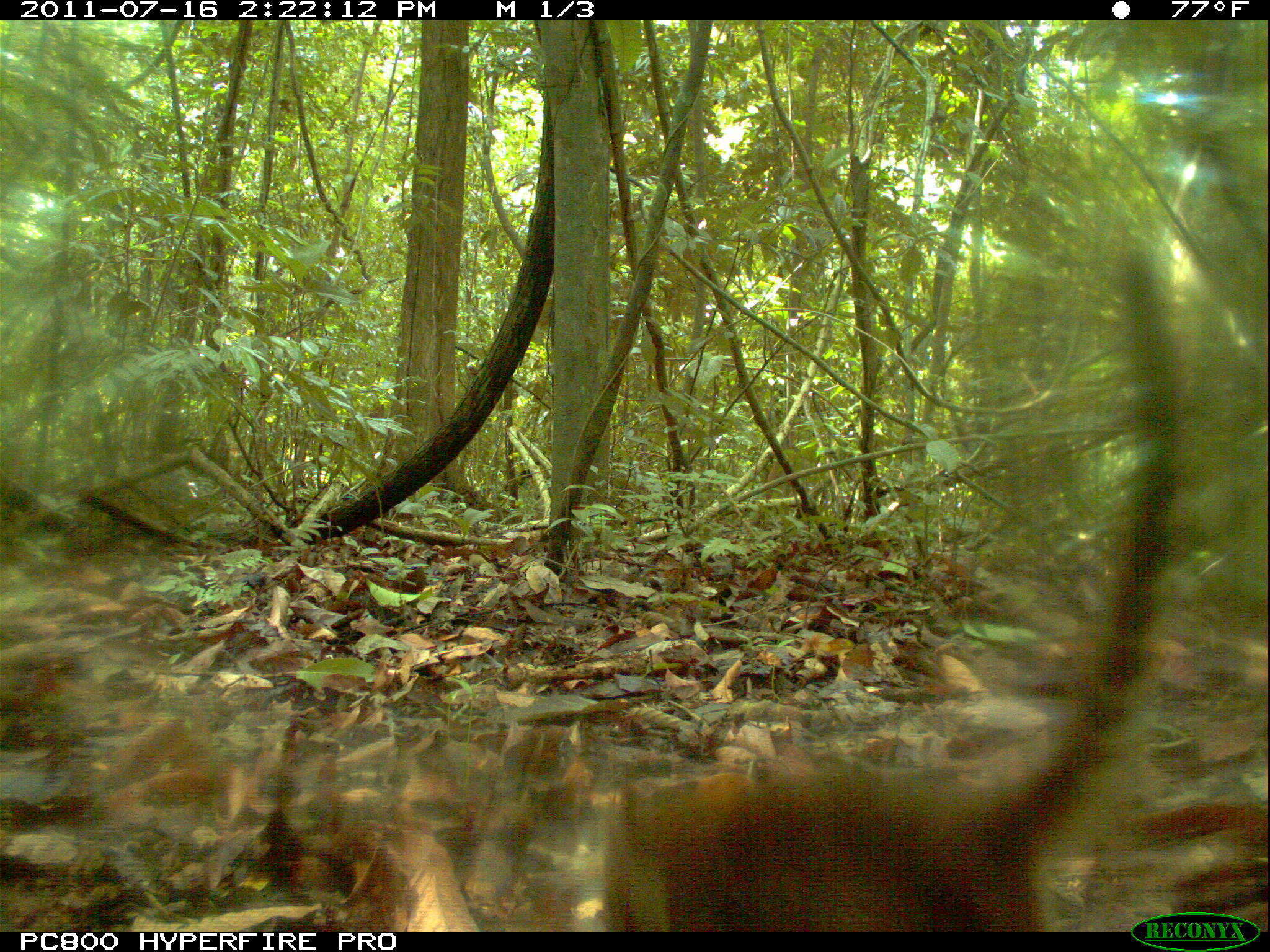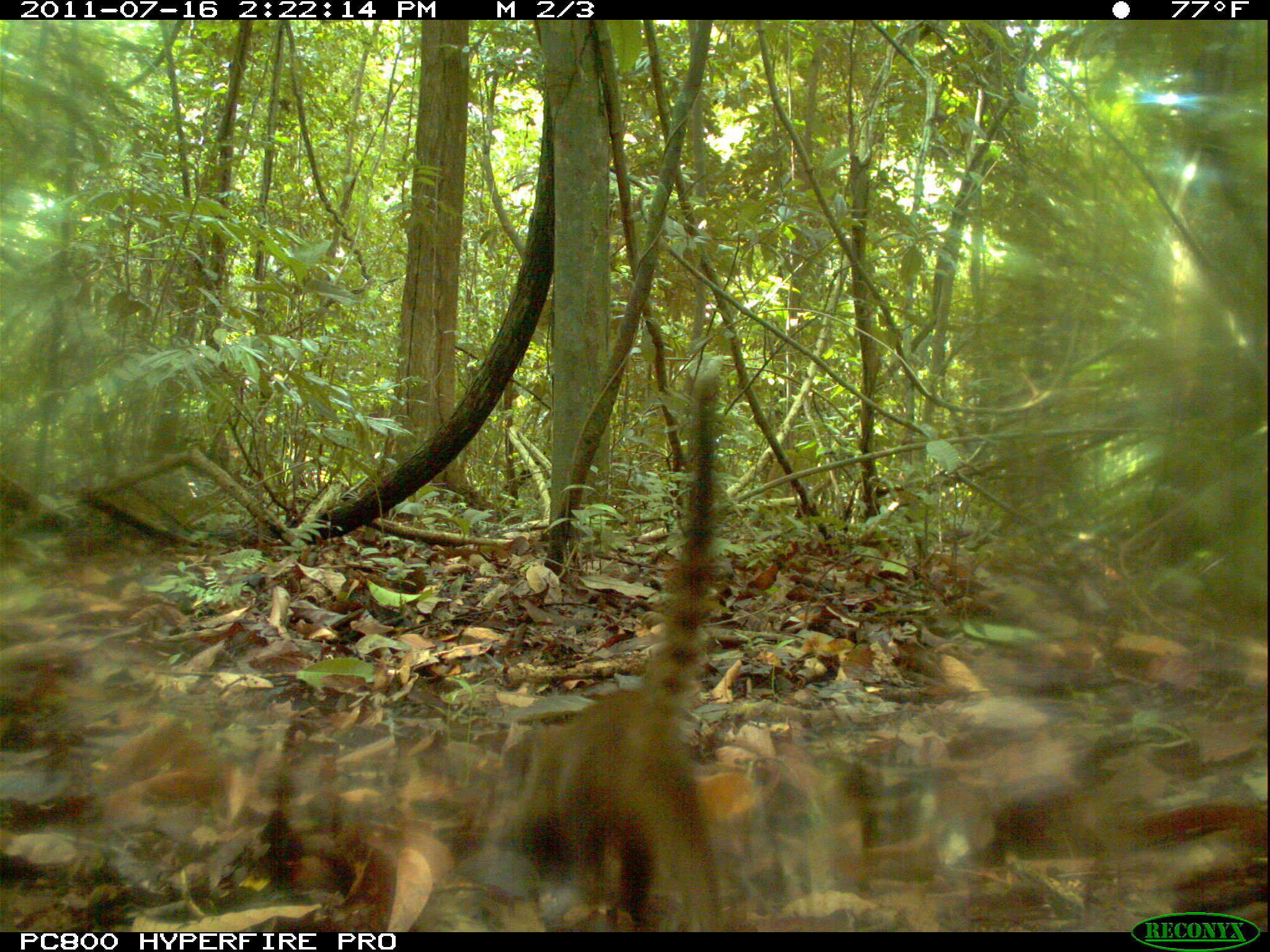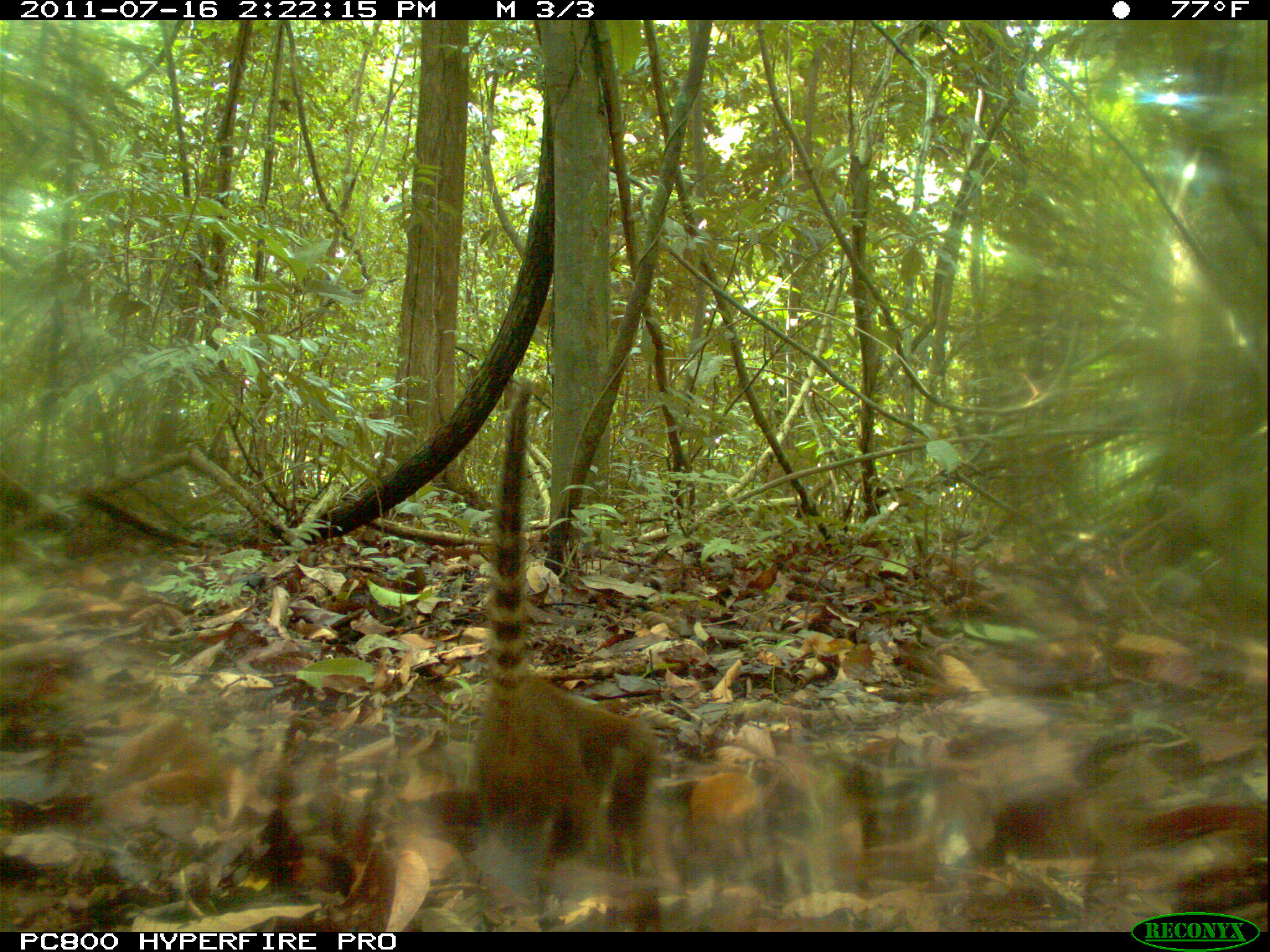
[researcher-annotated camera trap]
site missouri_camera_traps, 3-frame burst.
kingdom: Animalia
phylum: Chordata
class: Mammalia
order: Carnivora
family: Procyonidae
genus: Nasua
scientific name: Nasua narica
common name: white-nosed coati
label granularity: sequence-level